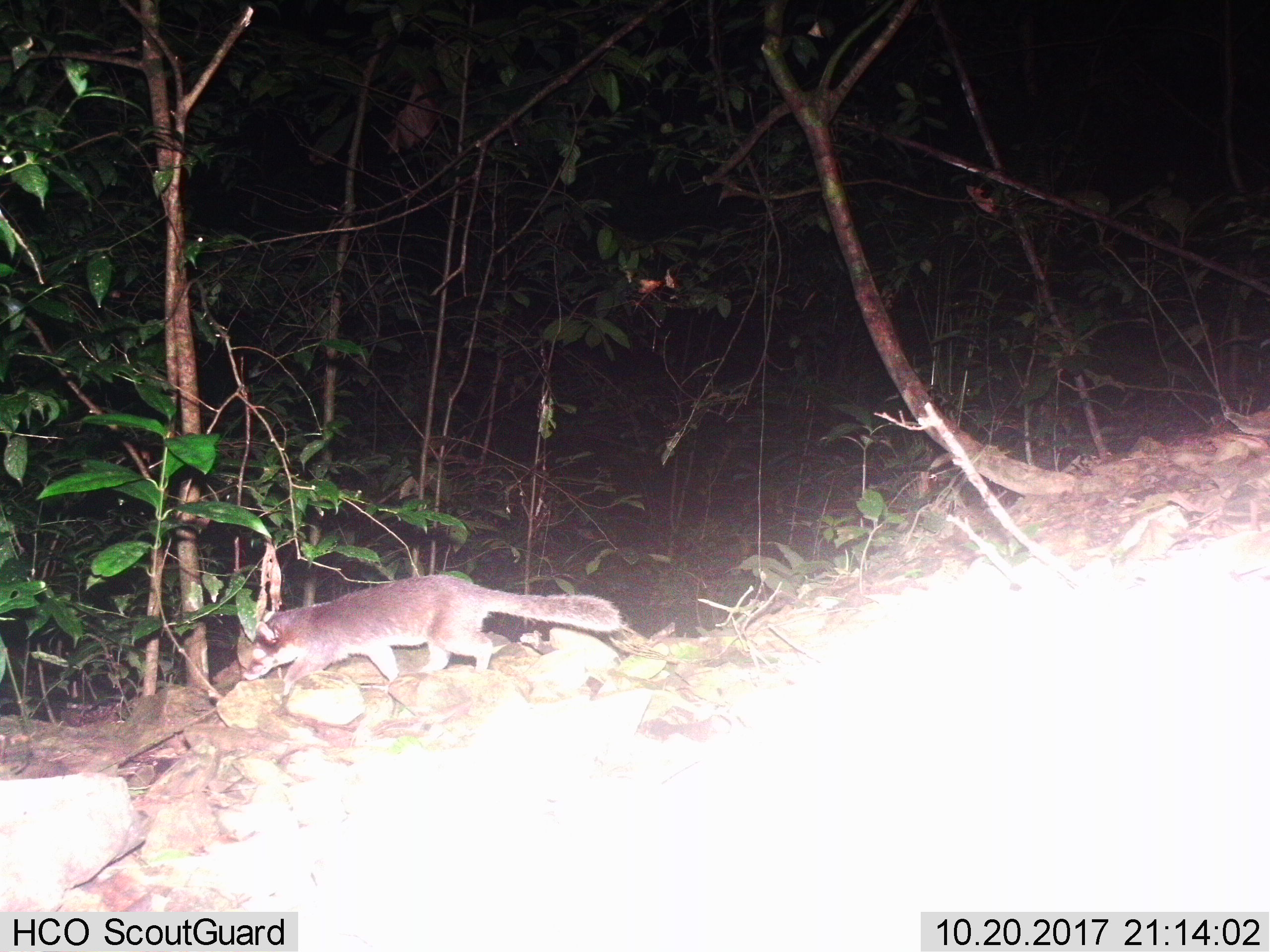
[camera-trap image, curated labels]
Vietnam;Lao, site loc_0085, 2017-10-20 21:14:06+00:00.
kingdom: Animalia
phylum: Chordata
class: Mammalia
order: Carnivora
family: Mustelidae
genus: Melogale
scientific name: Melogale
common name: ferret badger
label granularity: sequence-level